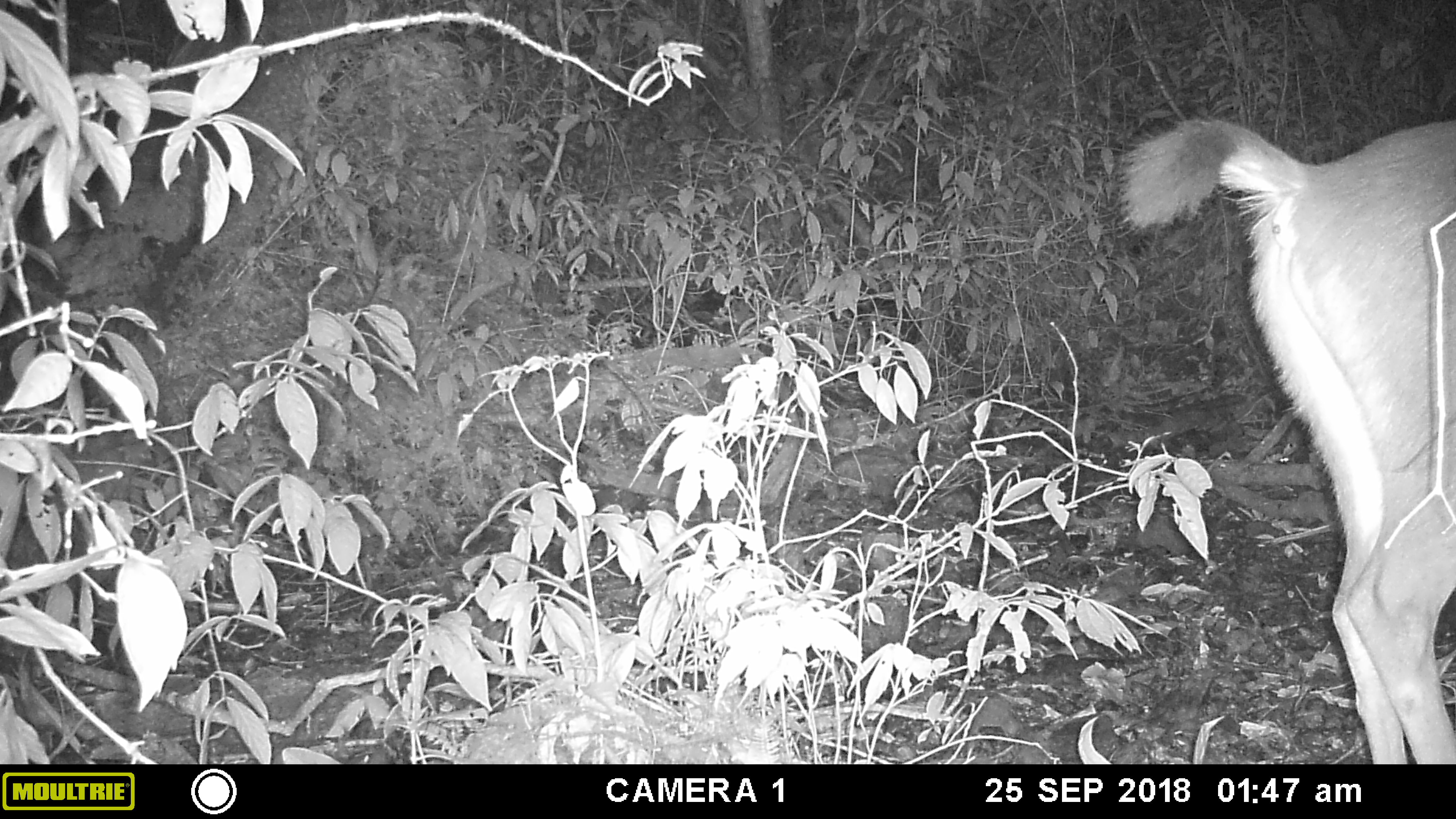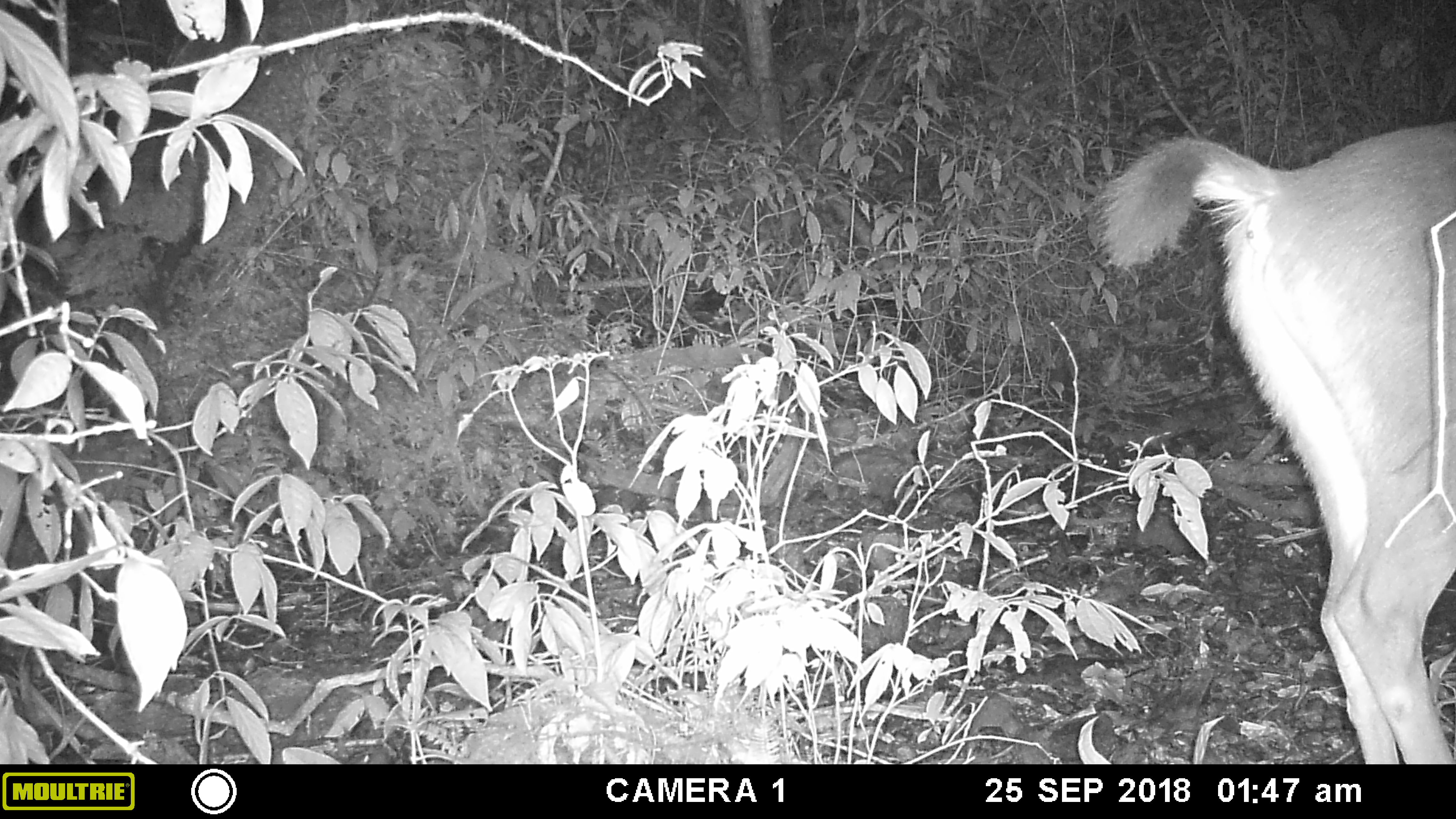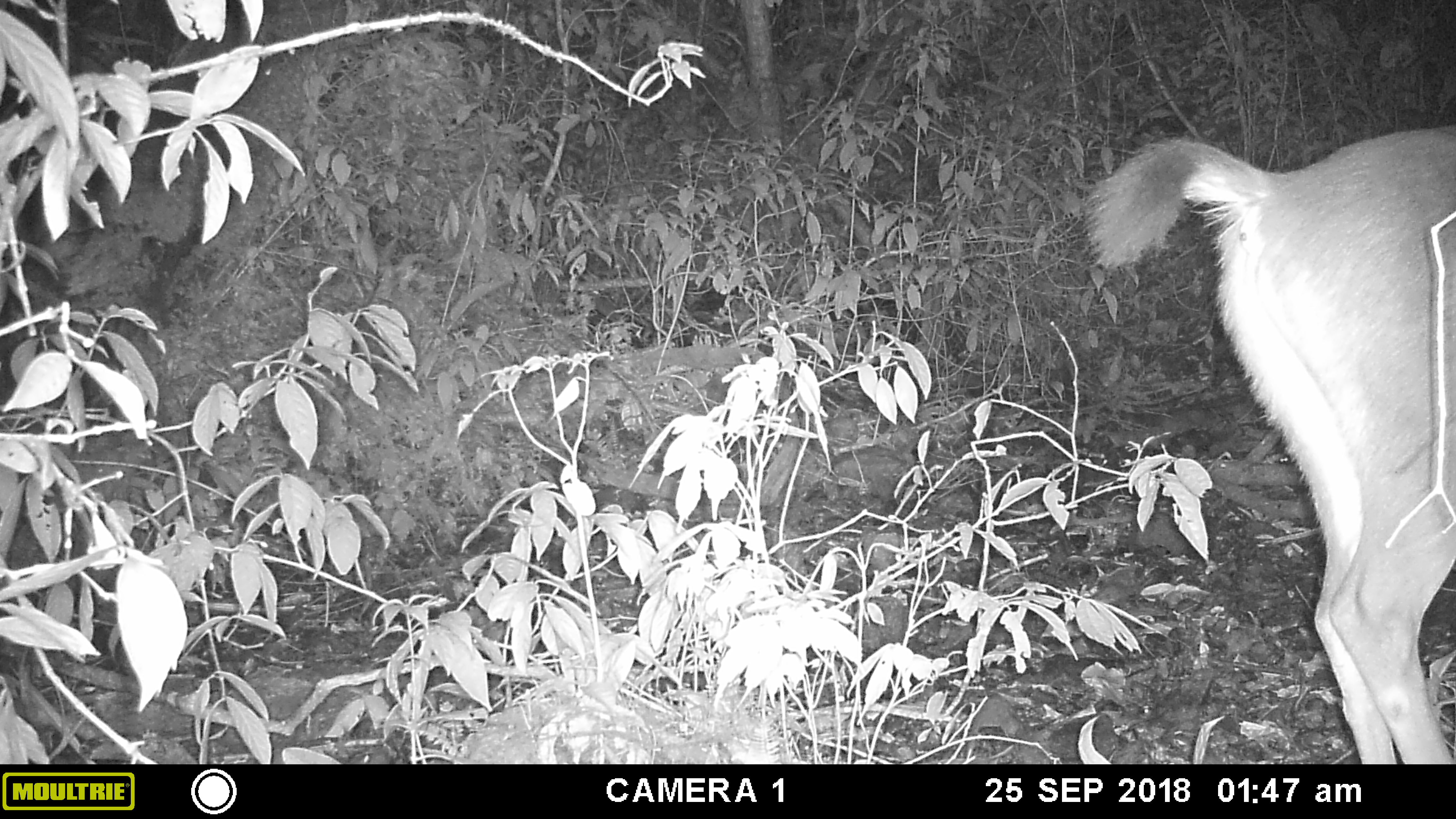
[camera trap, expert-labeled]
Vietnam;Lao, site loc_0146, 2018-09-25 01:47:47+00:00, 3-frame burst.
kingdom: Animalia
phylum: Chordata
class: Mammalia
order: Artiodactyla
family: Cervidae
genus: Rusa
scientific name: Rusa unicolor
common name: sambar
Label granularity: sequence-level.